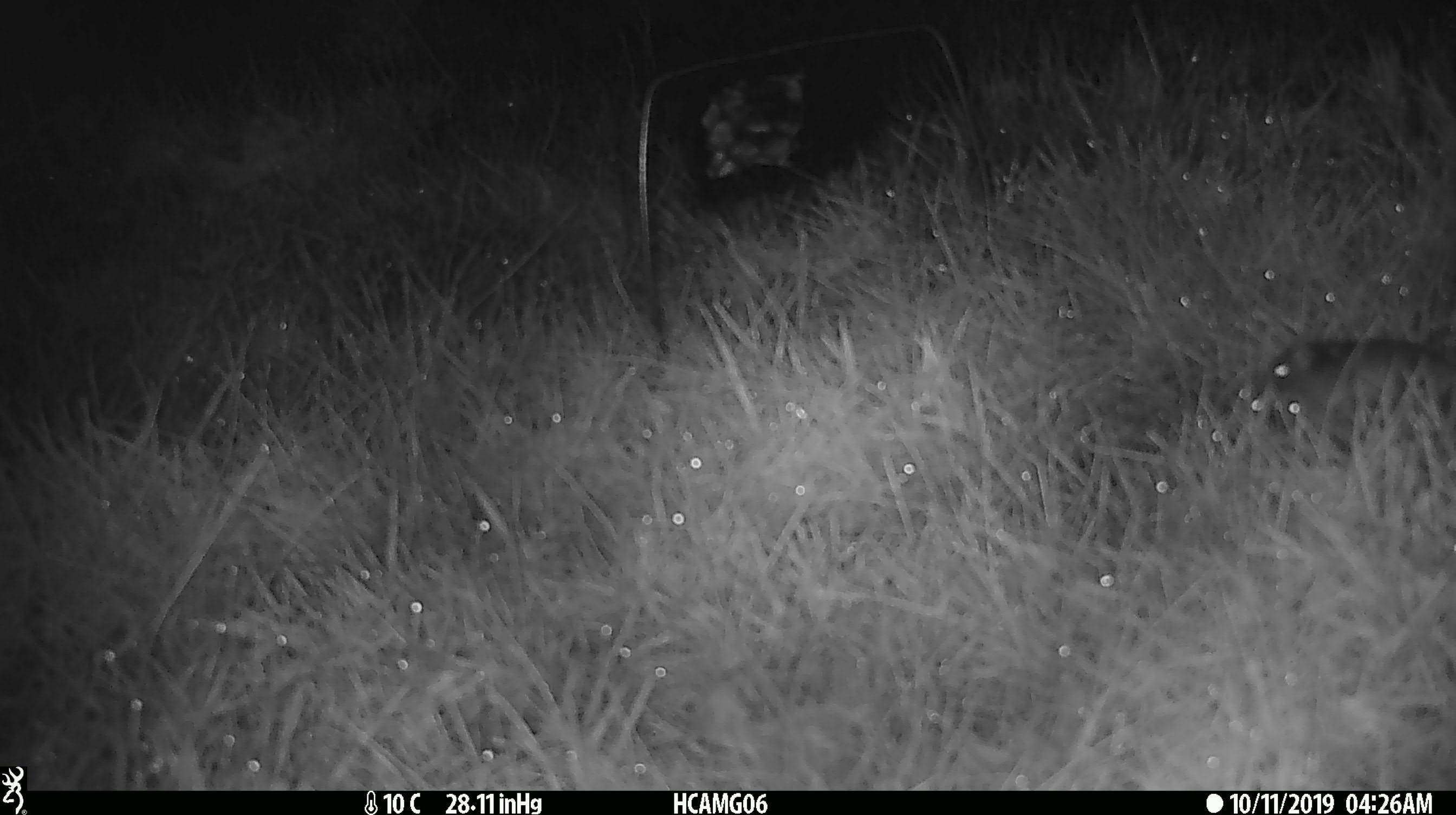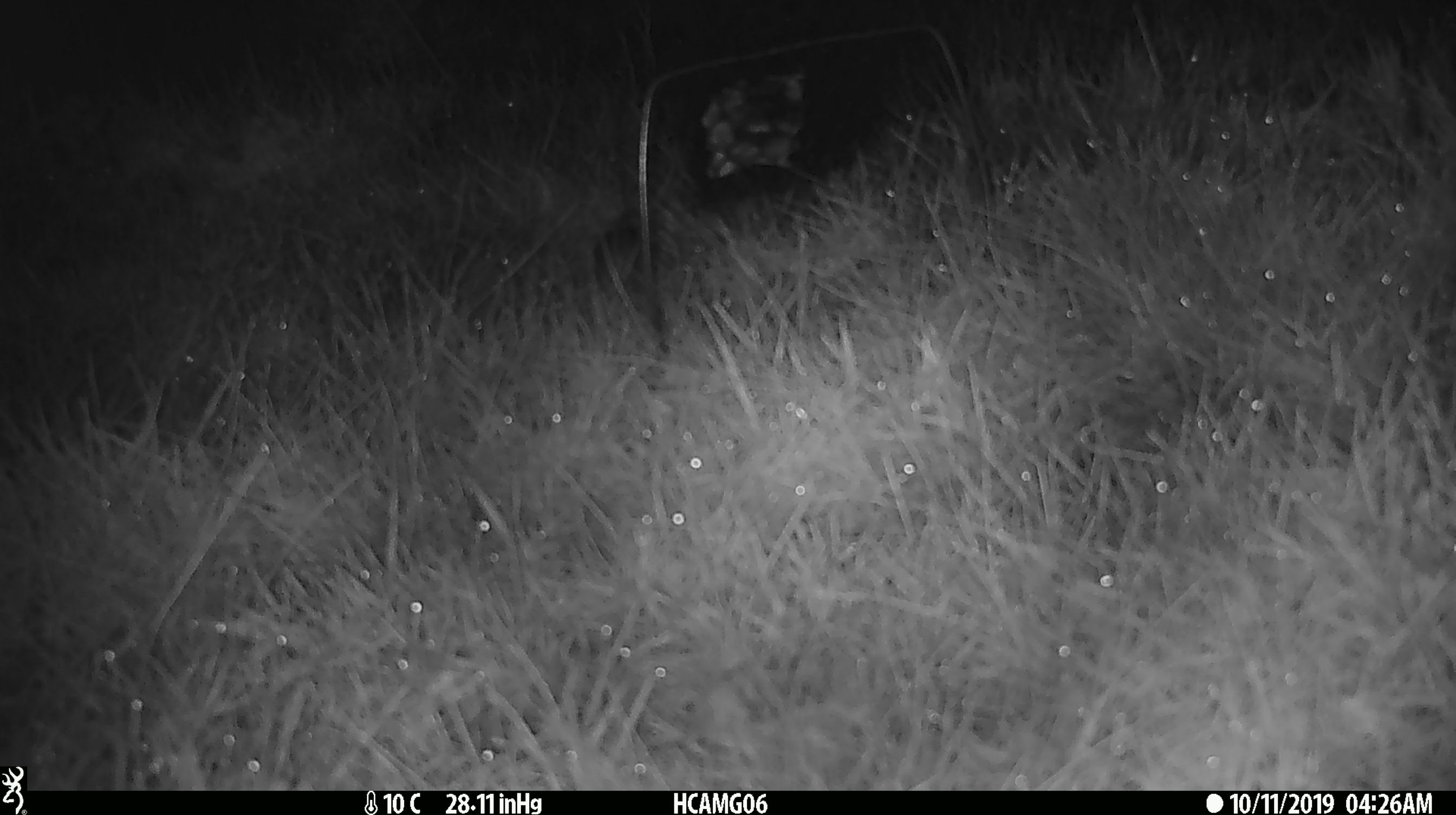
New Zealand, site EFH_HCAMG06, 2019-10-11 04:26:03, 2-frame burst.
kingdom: Animalia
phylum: Chordata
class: Mammalia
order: Rodentia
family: Muridae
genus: Mus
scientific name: Mus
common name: mouse